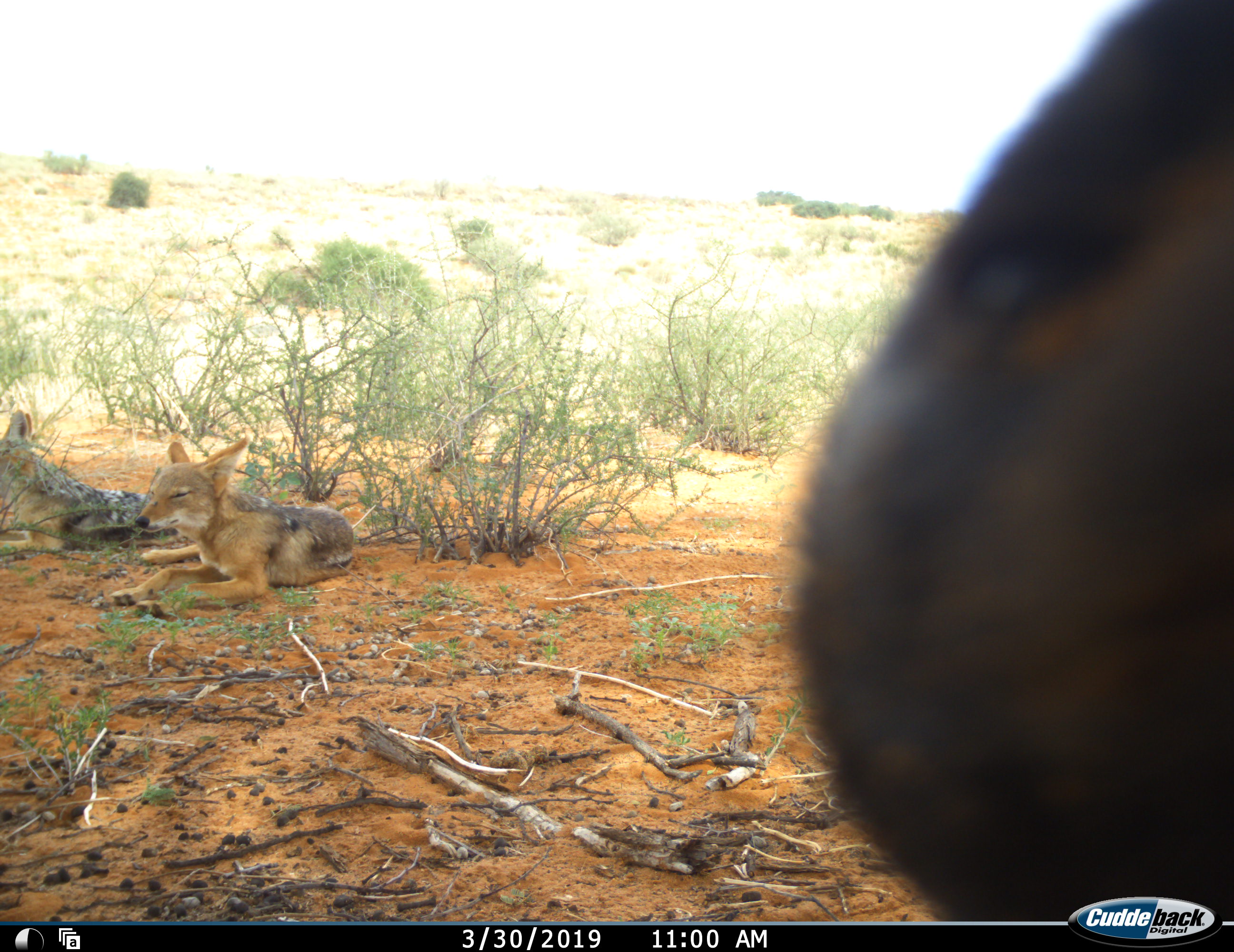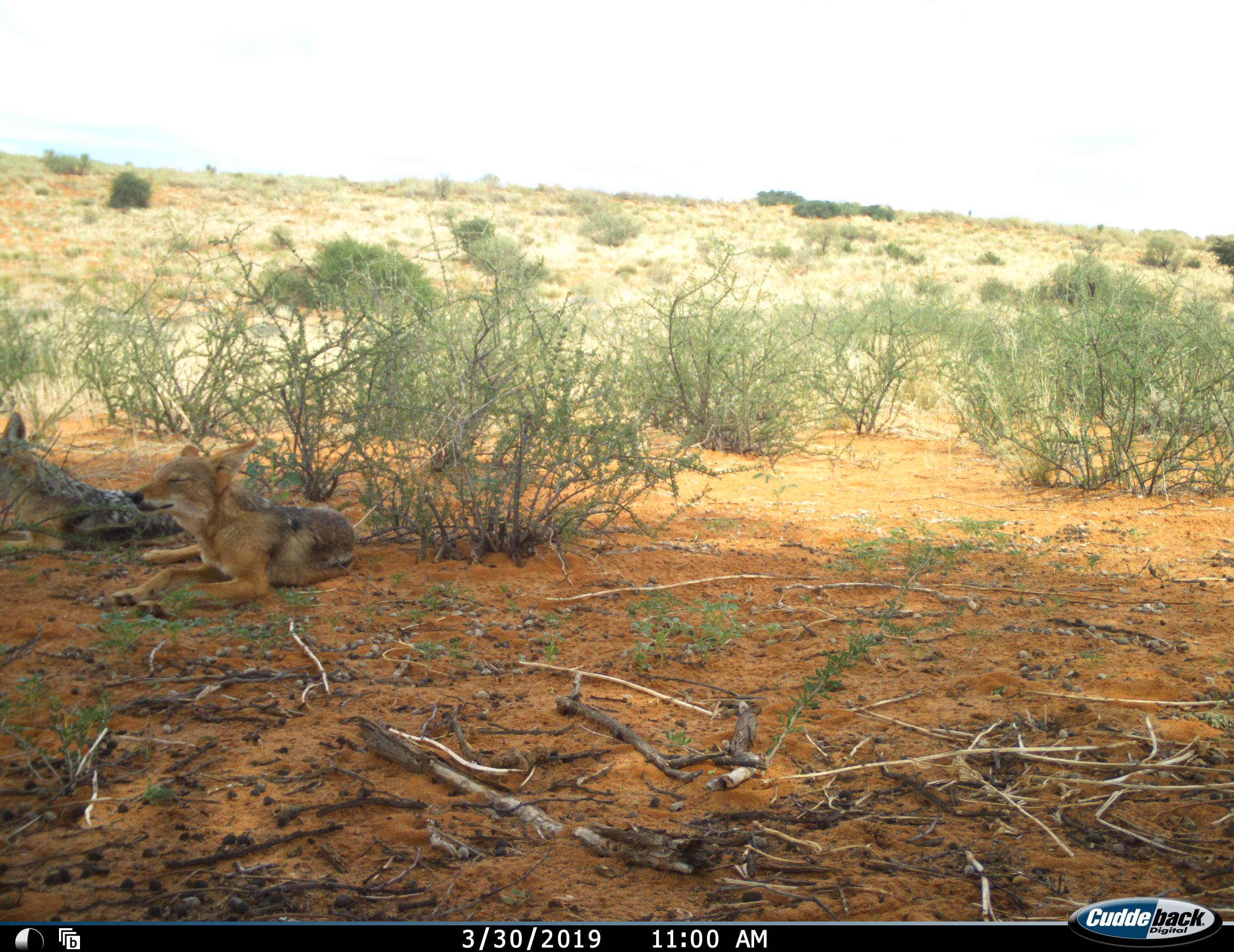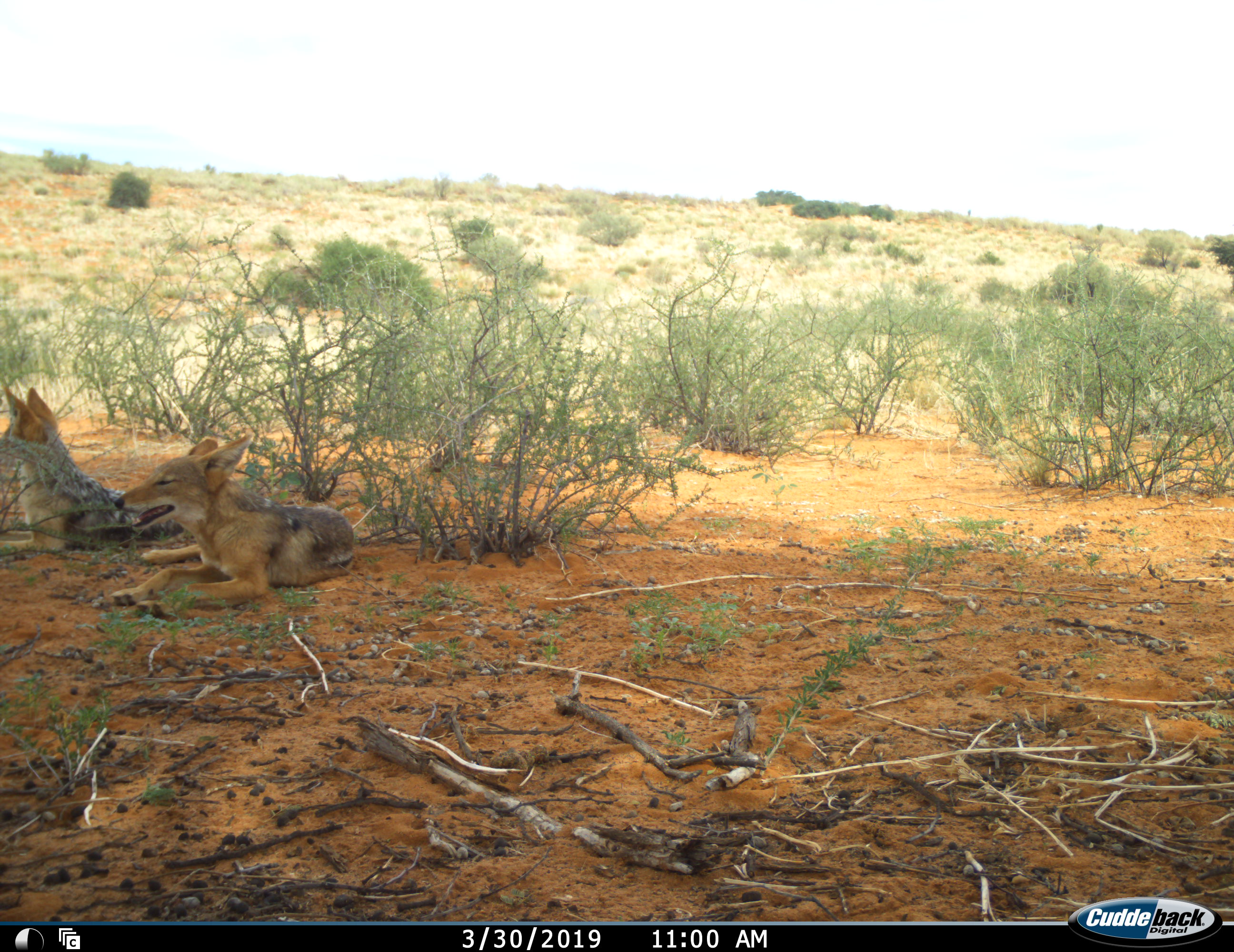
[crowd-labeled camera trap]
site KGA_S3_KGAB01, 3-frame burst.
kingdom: Animalia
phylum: Chordata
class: Mammalia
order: Carnivora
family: Canidae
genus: Lupulella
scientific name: Lupulella mesomelas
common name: black-backed jackal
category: jackalblackbacked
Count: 3.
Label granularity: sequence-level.